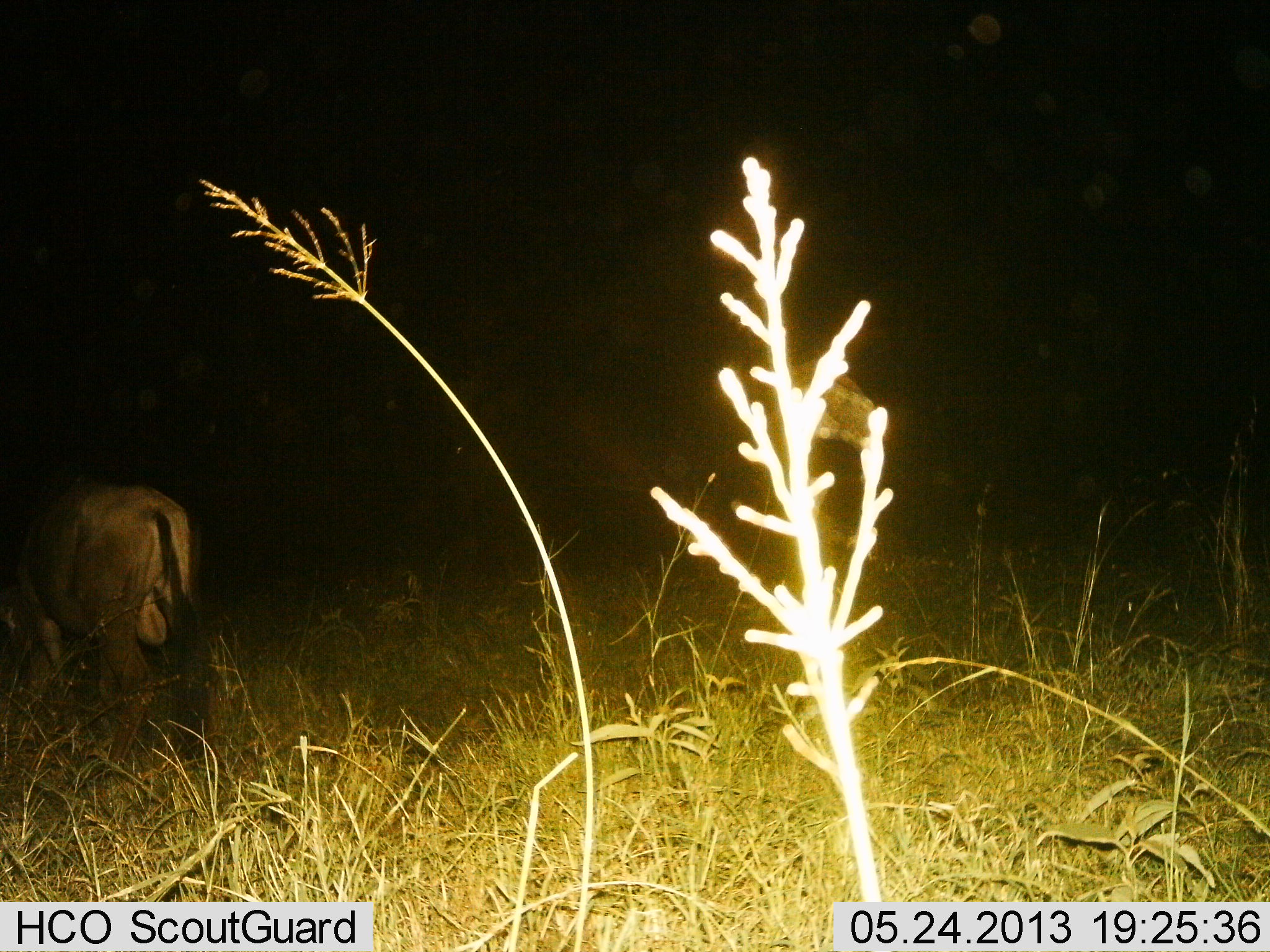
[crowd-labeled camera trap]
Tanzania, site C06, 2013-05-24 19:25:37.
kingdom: Animalia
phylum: Chordata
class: Mammalia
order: Artiodactyla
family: Bovidae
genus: Connochaetes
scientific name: Connochaetes taurinus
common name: blue wildebeest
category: wildebeest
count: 1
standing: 71%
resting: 0%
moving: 24%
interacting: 0%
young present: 0%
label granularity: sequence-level